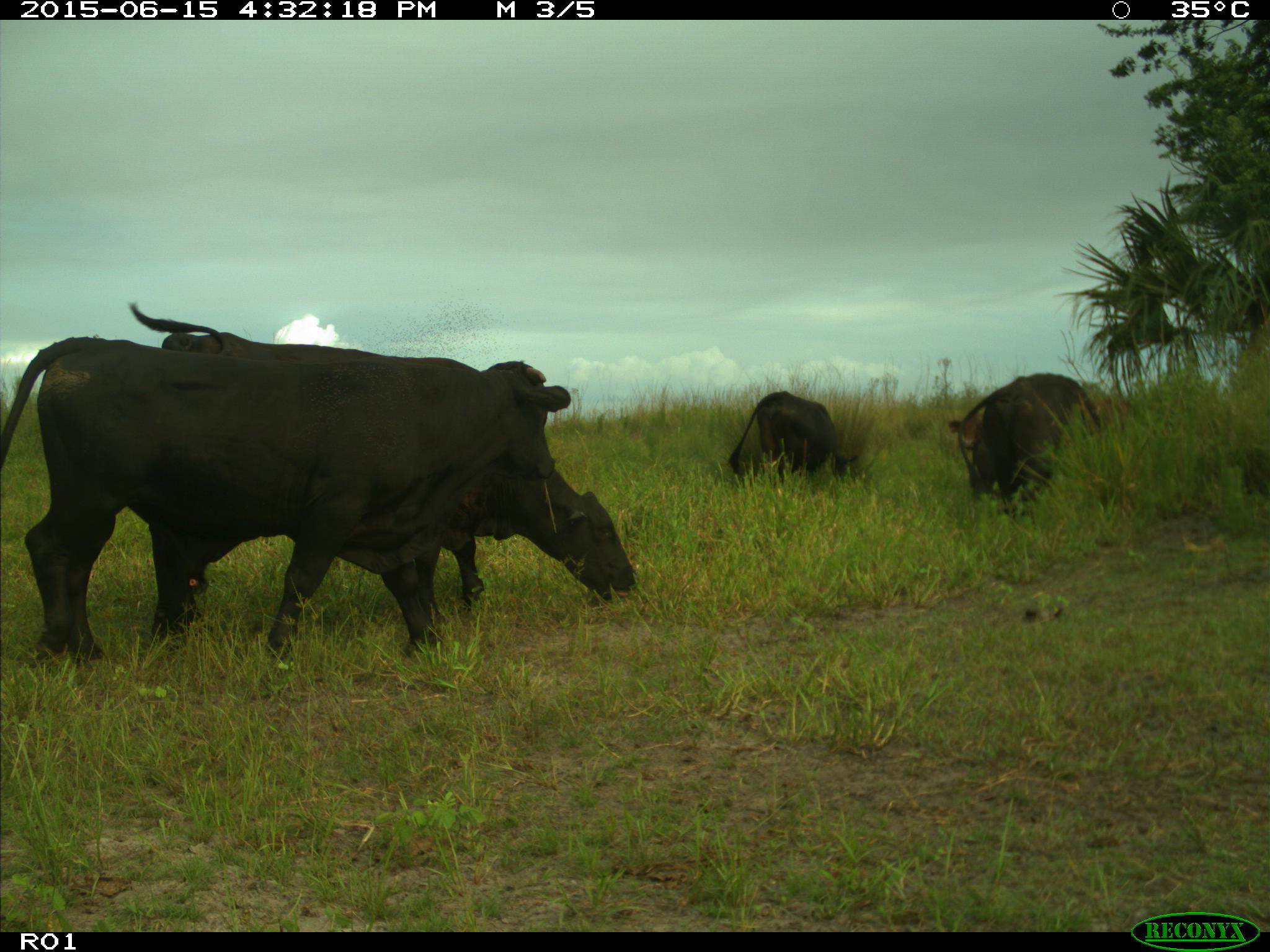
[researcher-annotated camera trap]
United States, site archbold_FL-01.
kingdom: Animalia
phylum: Chordata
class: Mammalia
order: Artiodactyla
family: Bovidae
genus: Bos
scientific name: Bos taurus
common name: domestic cow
Bos taurus (domestic cow).